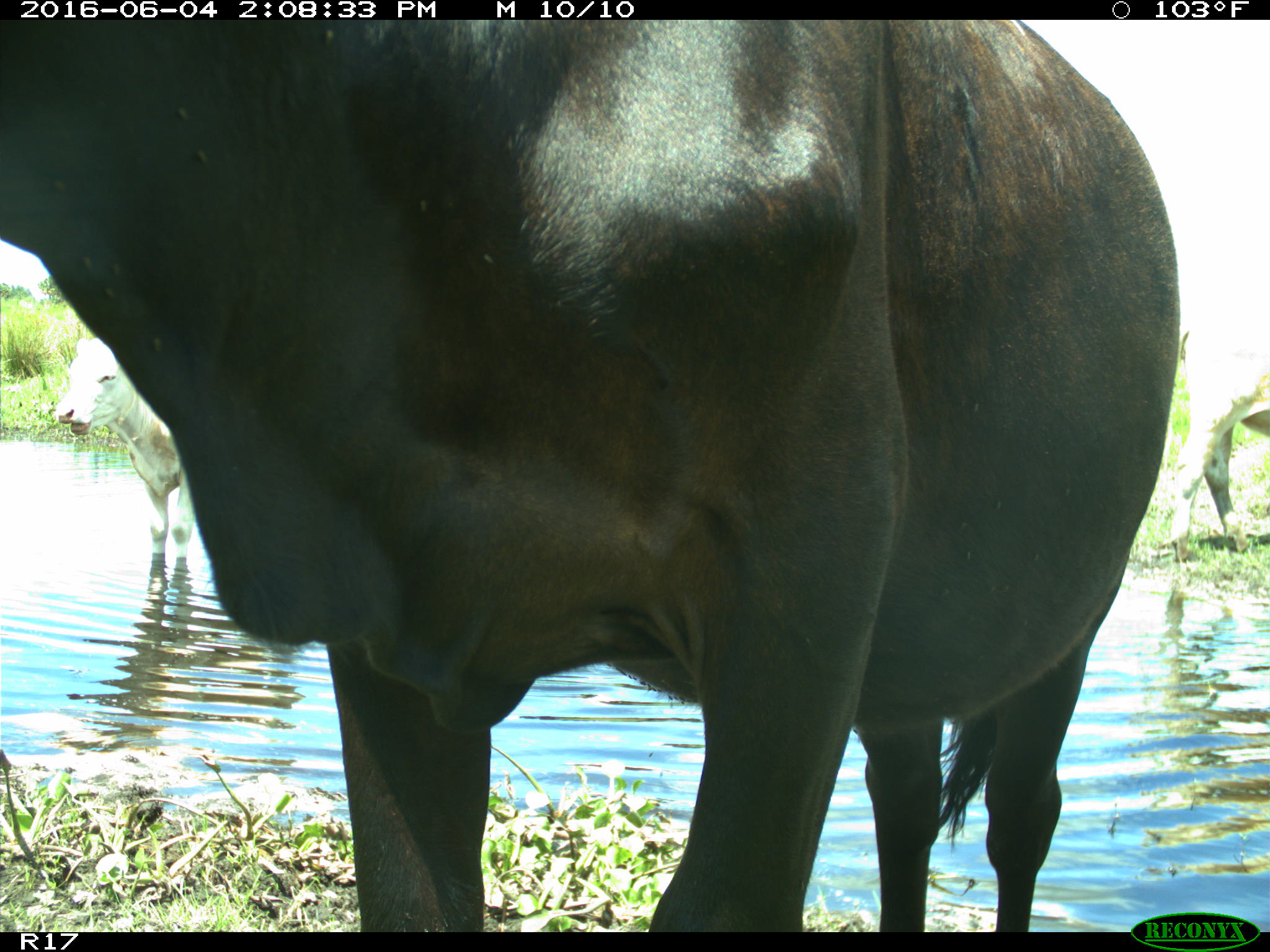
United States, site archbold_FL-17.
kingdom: Animalia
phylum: Chordata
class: Mammalia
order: Artiodactyla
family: Bovidae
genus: Bos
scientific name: Bos taurus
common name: domestic cow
Bos taurus (domestic cow).